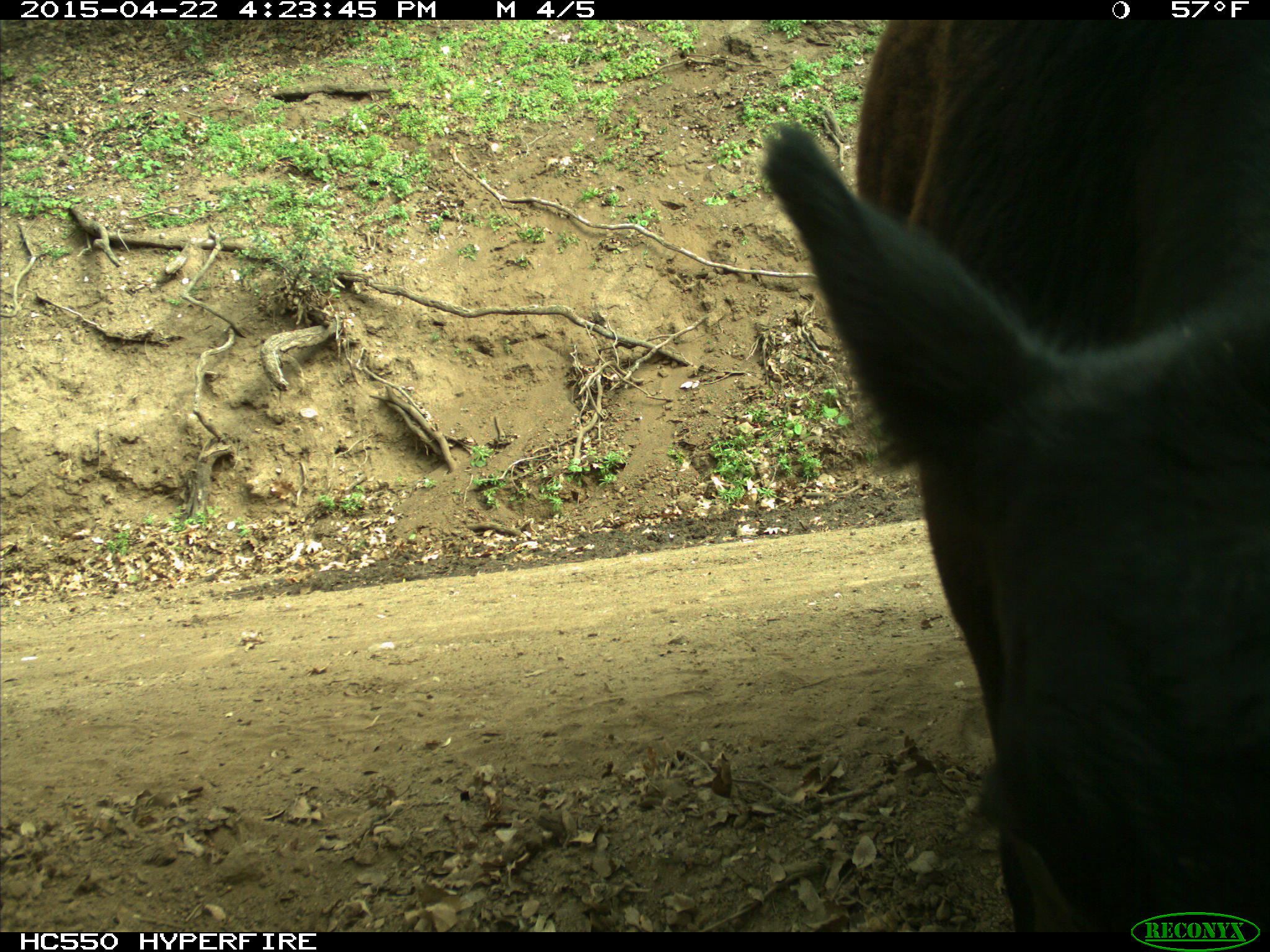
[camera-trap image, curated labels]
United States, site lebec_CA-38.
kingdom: Animalia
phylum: Chordata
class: Mammalia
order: Artiodactyla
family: Bovidae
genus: Bos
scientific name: Bos taurus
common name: domestic cow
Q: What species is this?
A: Bos taurus (domestic cow).